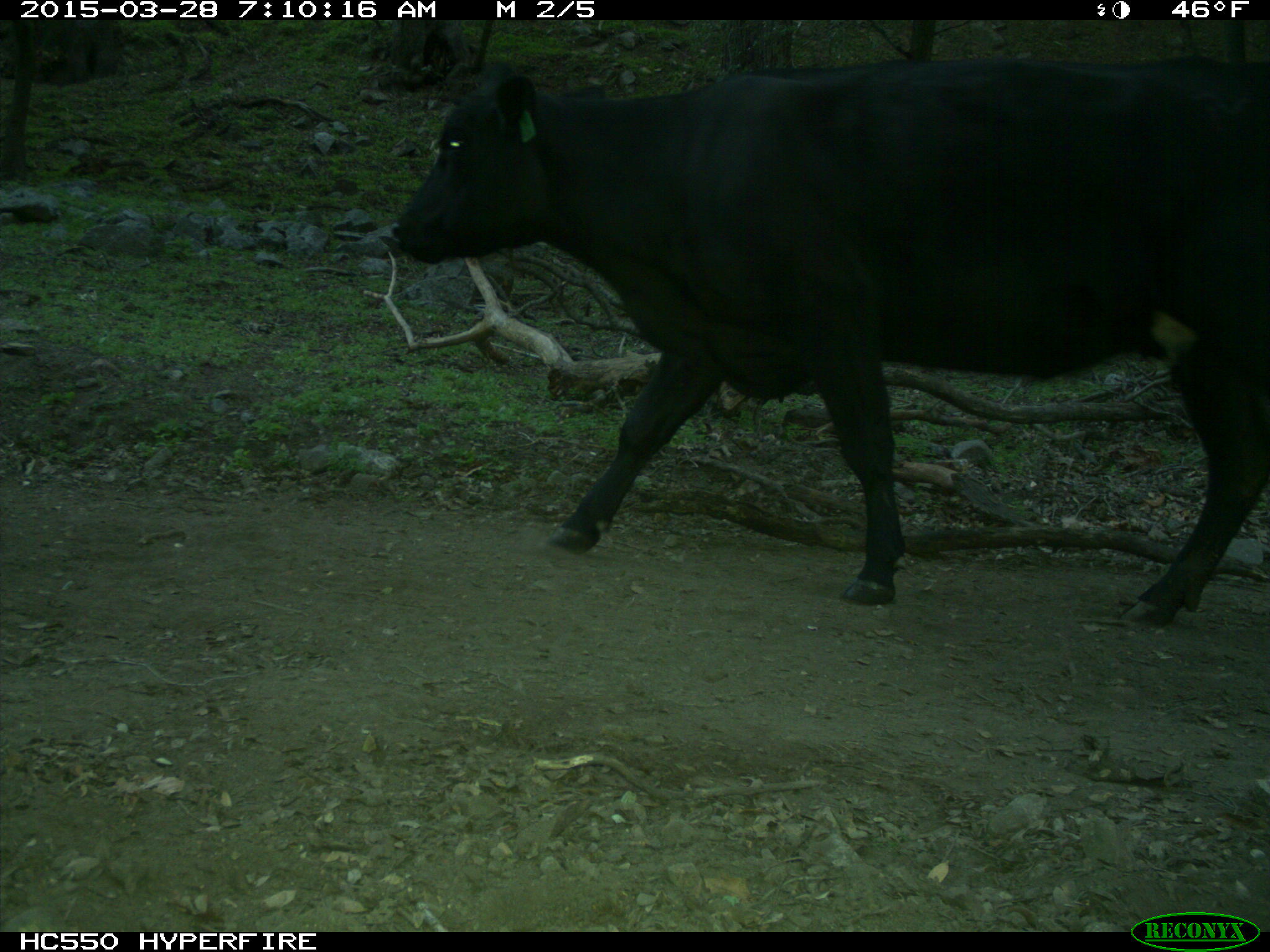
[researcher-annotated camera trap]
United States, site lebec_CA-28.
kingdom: Animalia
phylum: Chordata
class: Mammalia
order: Artiodactyla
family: Bovidae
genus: Bos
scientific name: Bos taurus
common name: domestic cow